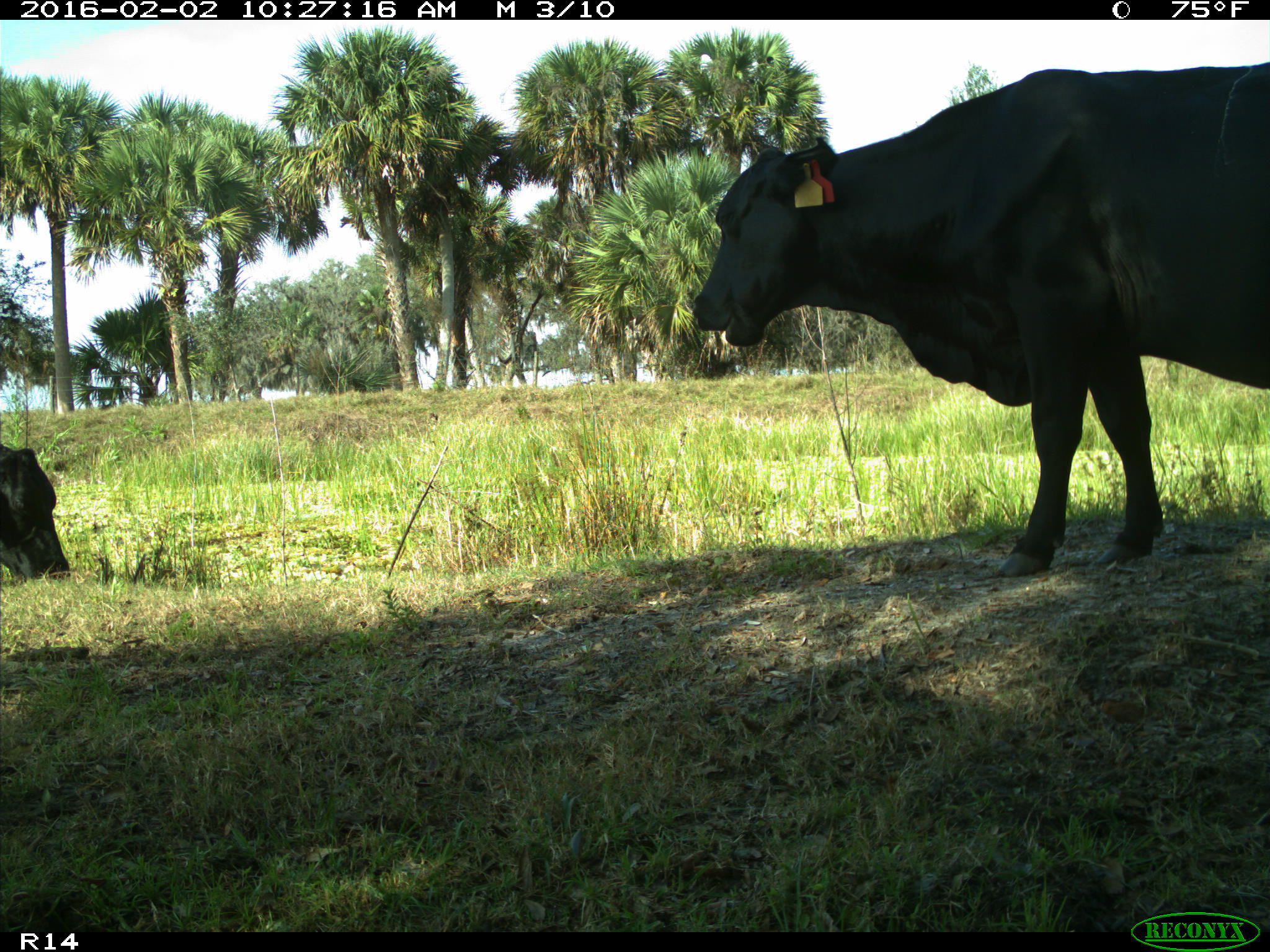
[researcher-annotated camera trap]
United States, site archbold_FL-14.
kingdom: Animalia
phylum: Chordata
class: Mammalia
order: Artiodactyla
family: Bovidae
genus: Bos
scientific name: Bos taurus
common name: domestic cow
Bos taurus (domestic cow).